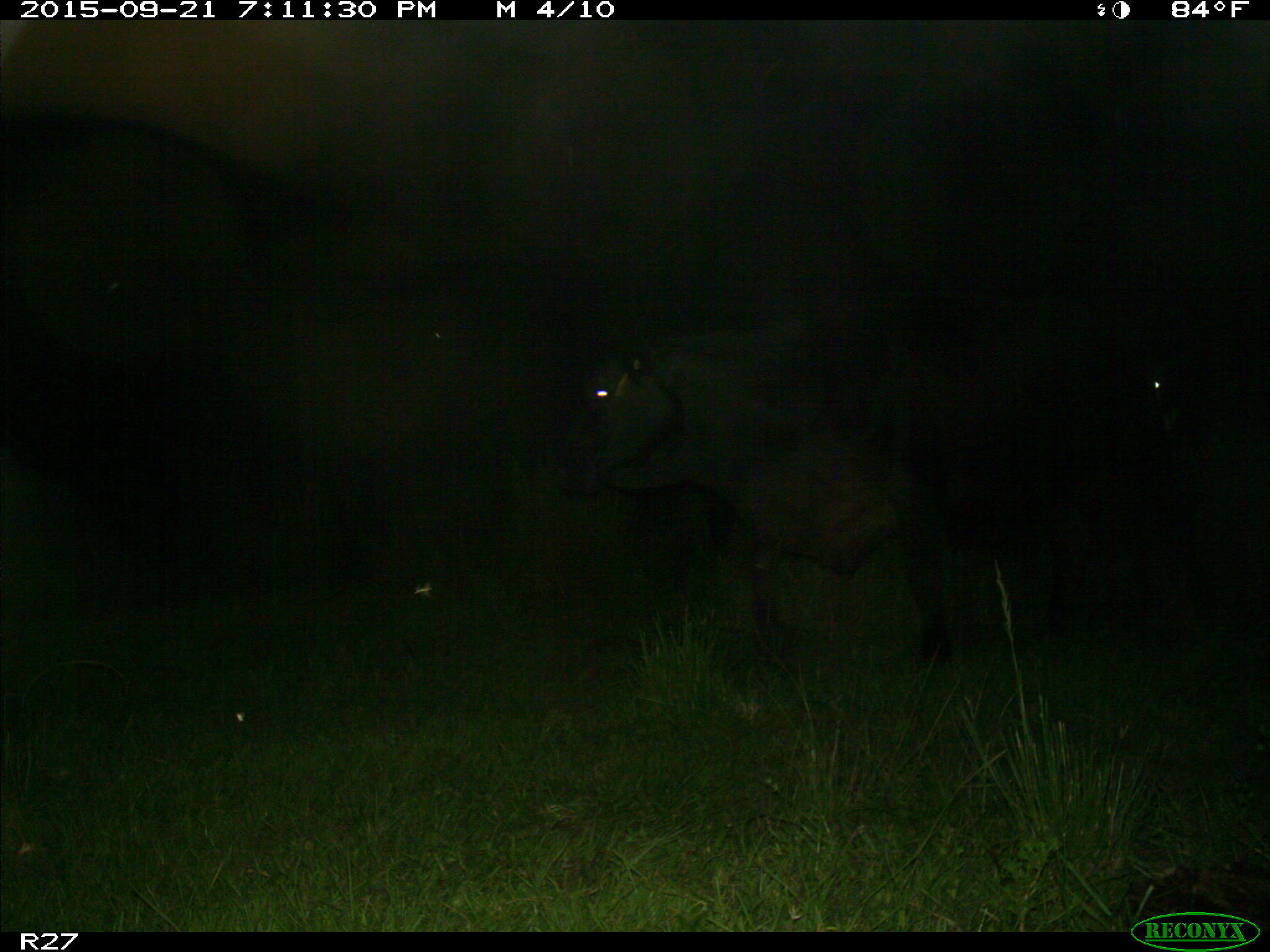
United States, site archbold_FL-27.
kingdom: Animalia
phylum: Chordata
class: Mammalia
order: Artiodactyla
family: Bovidae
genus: Bos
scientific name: Bos taurus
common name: domestic cow